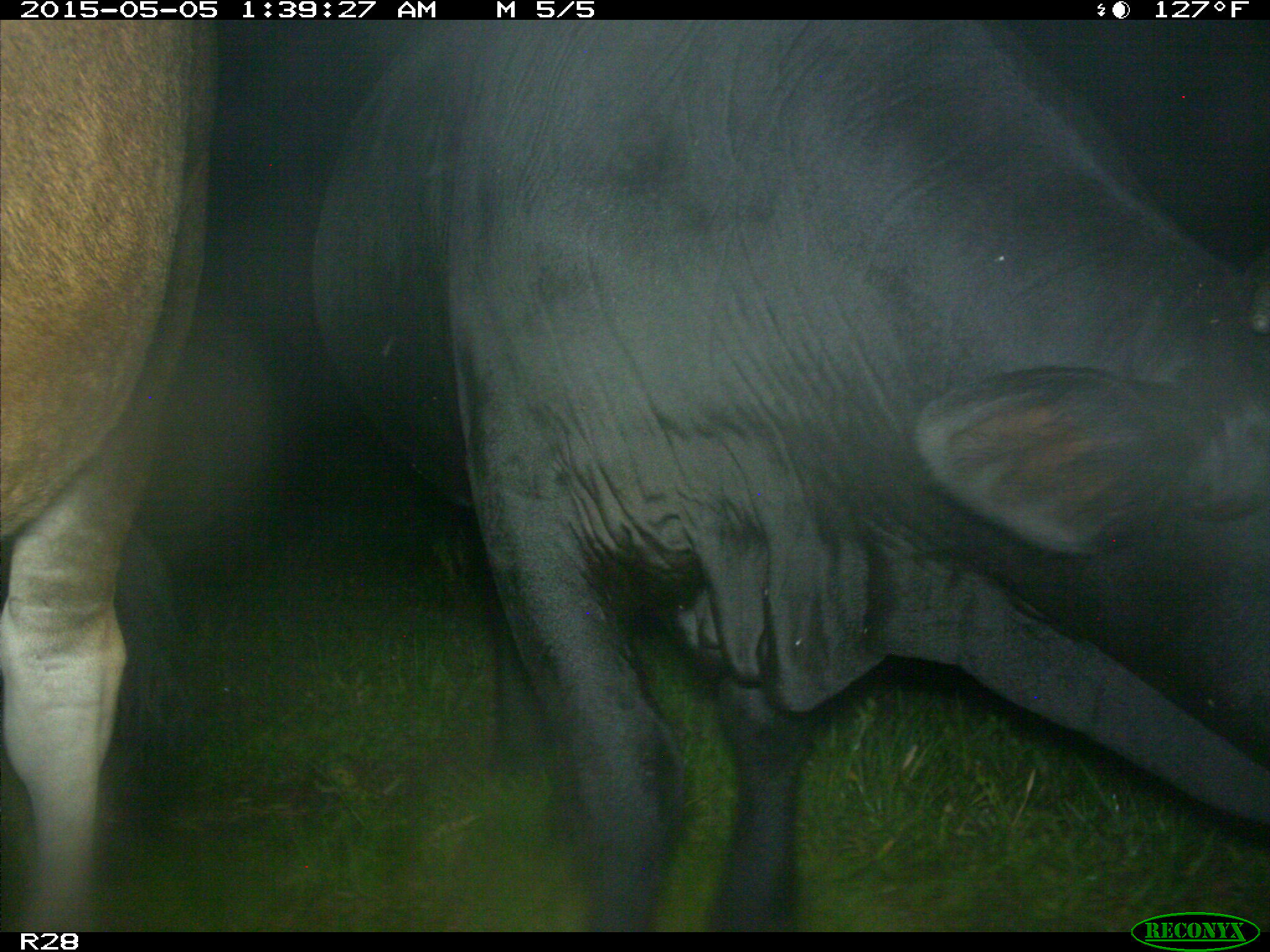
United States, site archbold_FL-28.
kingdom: Animalia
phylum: Chordata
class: Mammalia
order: Artiodactyla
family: Bovidae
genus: Bos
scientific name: Bos taurus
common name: domestic cow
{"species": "Bos taurus (domestic cow)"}